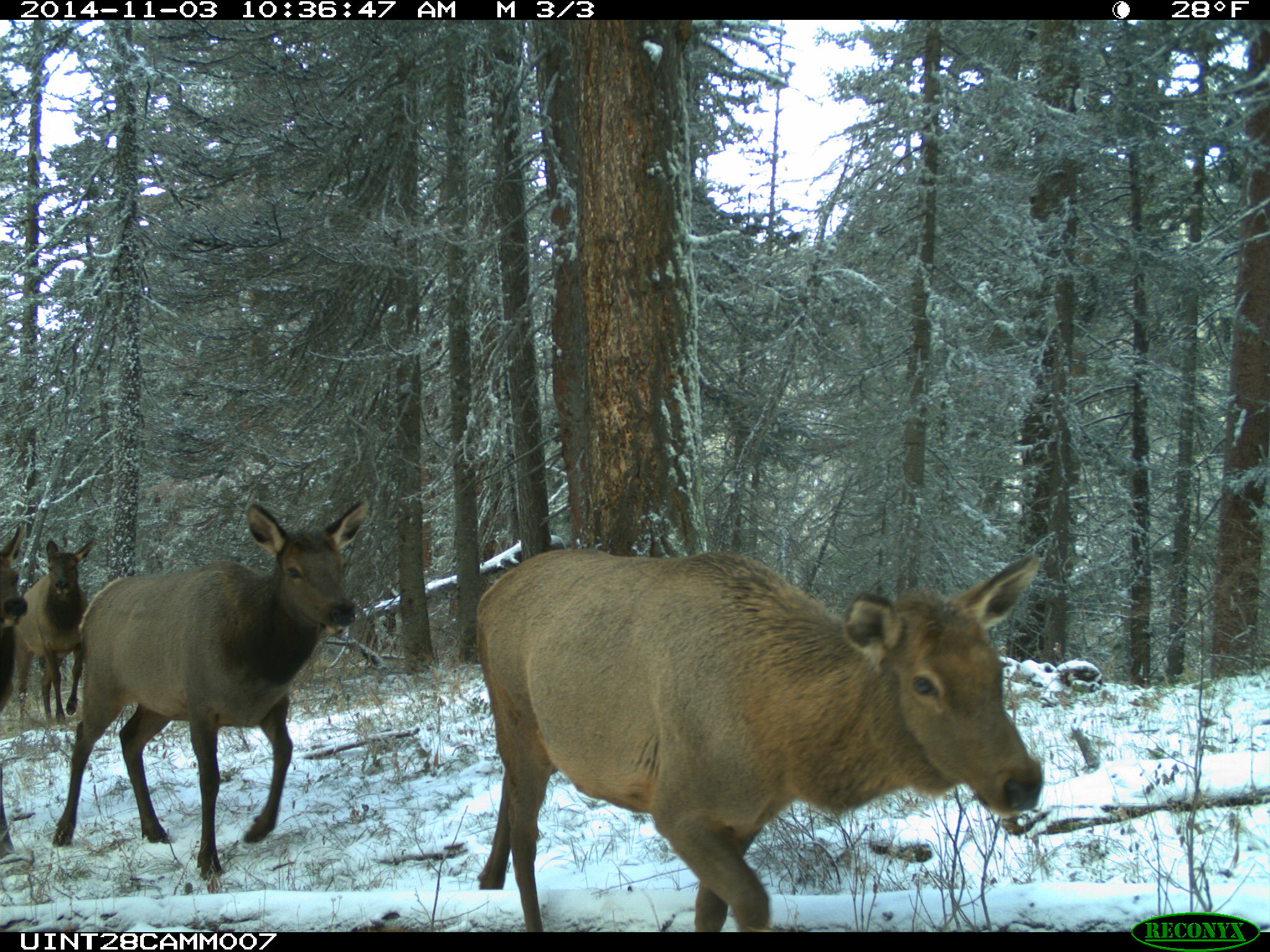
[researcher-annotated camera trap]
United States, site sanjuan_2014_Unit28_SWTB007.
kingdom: Animalia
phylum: Chordata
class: Mammalia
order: Artiodactyla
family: Cervidae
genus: Cervus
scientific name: Cervus elaphus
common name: red deer